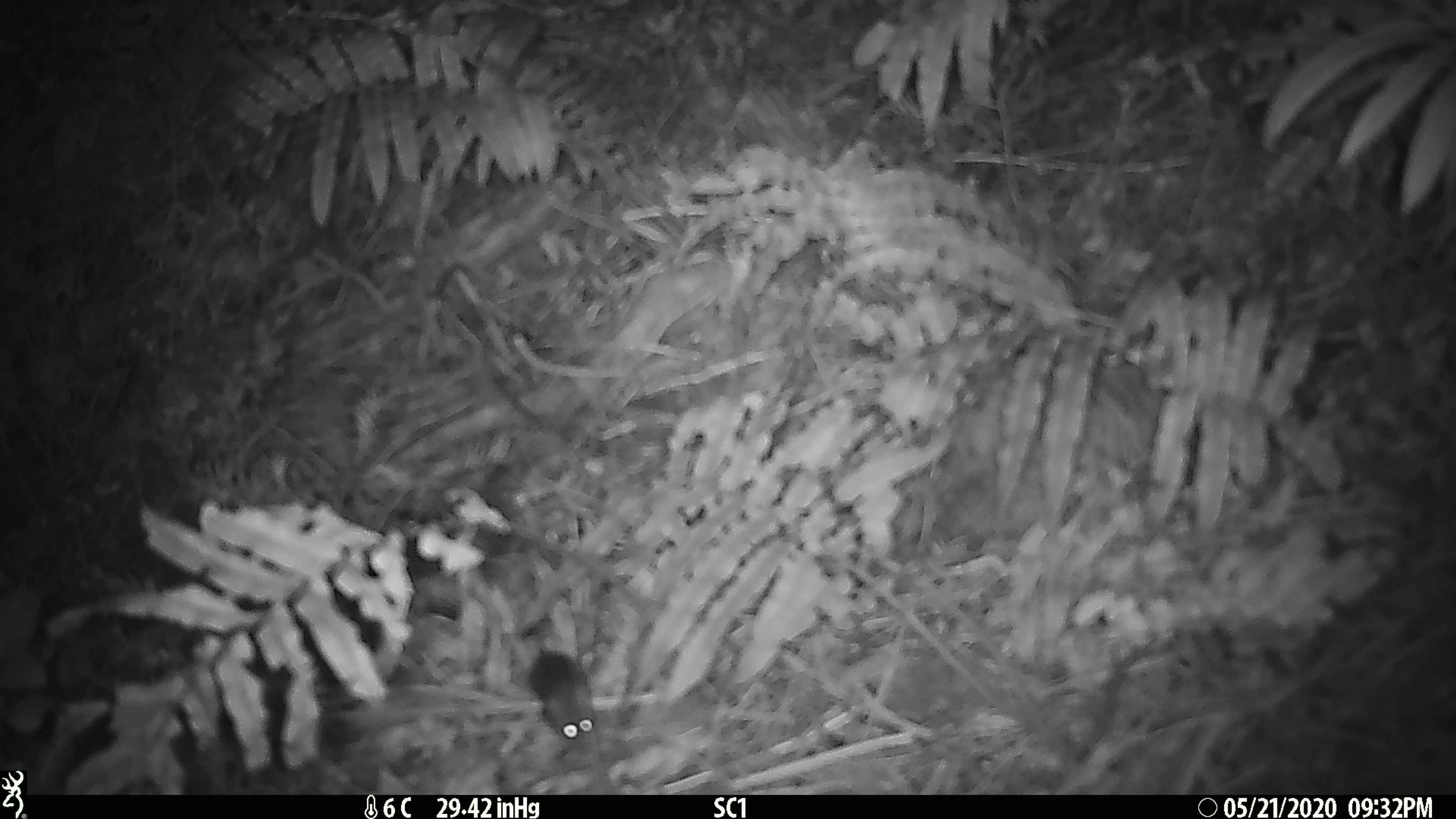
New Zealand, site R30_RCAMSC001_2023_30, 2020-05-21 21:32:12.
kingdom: Animalia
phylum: Chordata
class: Mammalia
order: Rodentia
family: Muridae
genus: Mus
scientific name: Mus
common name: mouse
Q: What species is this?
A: Mouse (Mus).